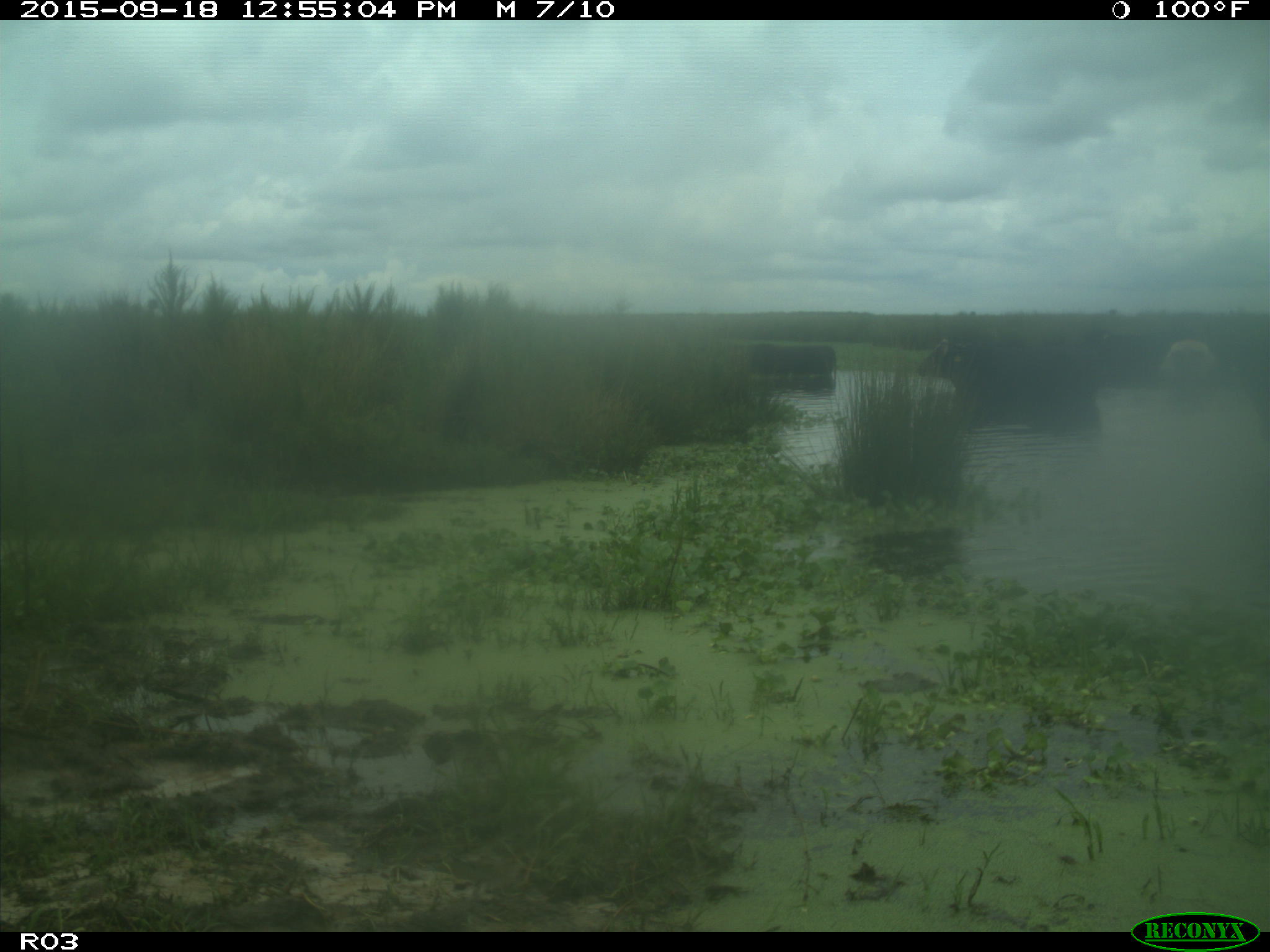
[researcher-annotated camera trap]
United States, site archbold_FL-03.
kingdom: Animalia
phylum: Chordata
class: Mammalia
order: Artiodactyla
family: Bovidae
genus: Bos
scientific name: Bos taurus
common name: domestic cow